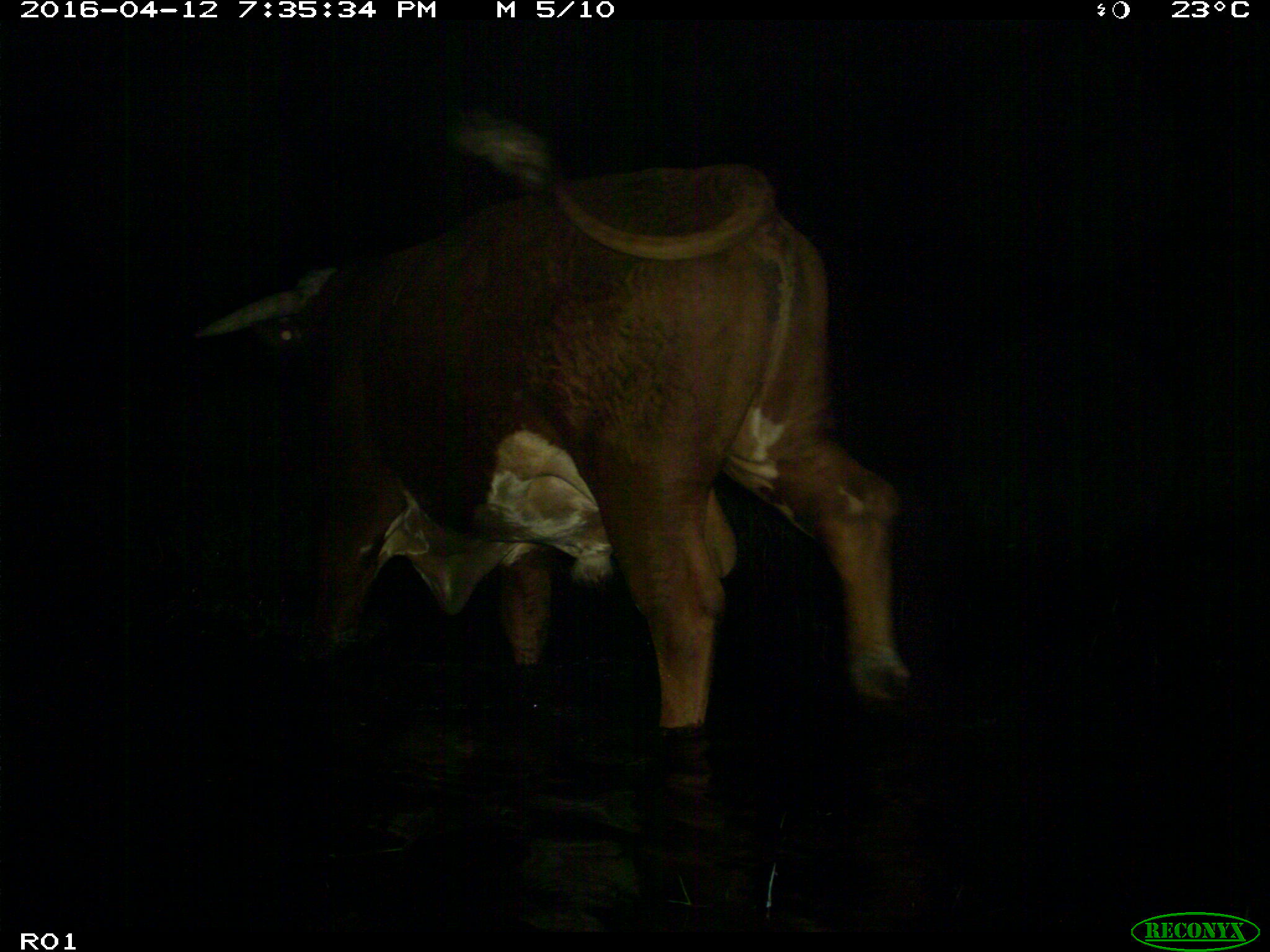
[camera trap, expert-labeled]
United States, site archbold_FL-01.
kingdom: Animalia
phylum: Chordata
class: Mammalia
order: Artiodactyla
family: Bovidae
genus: Bos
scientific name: Bos taurus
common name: domestic cow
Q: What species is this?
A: Bos taurus (domestic cow).